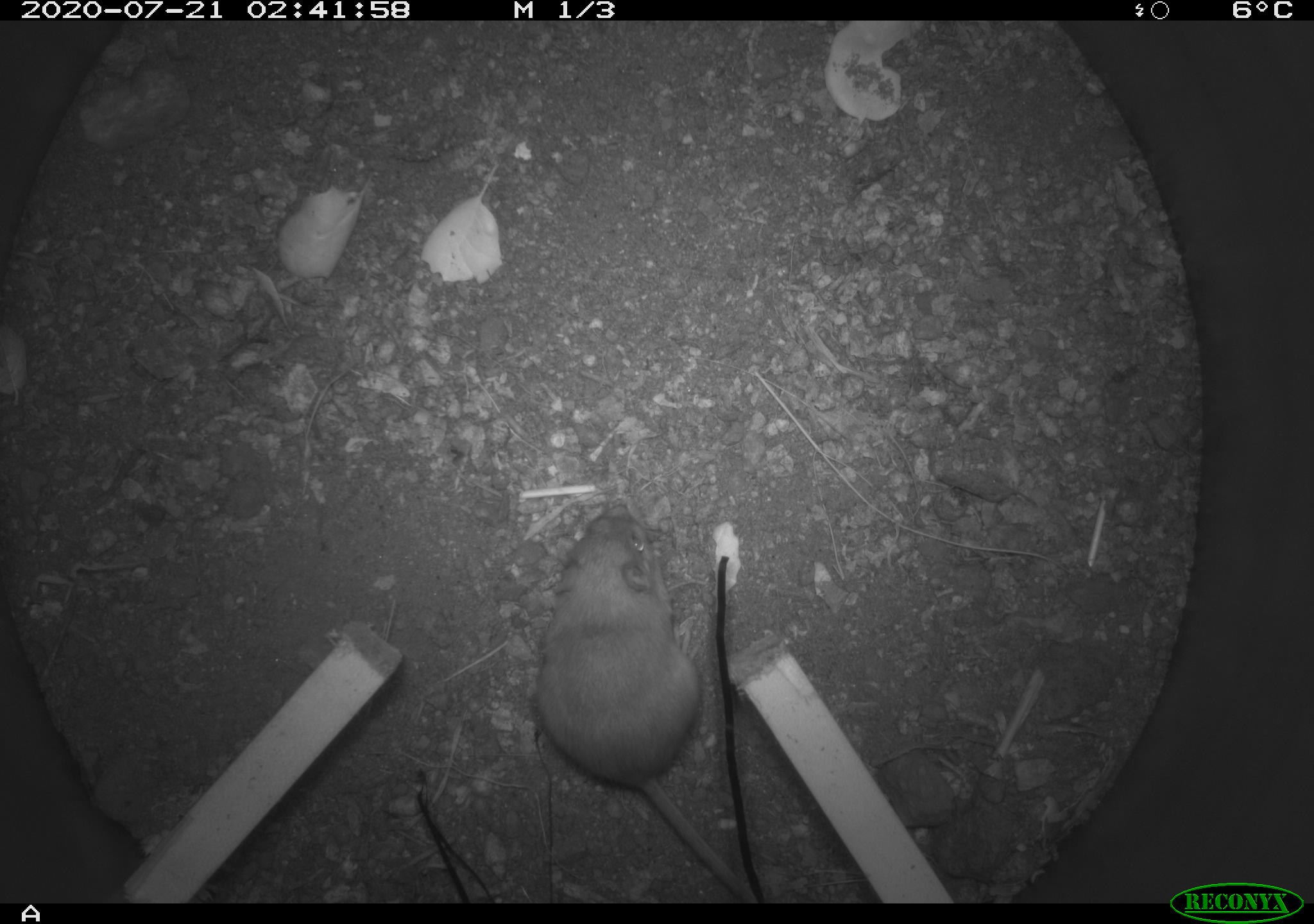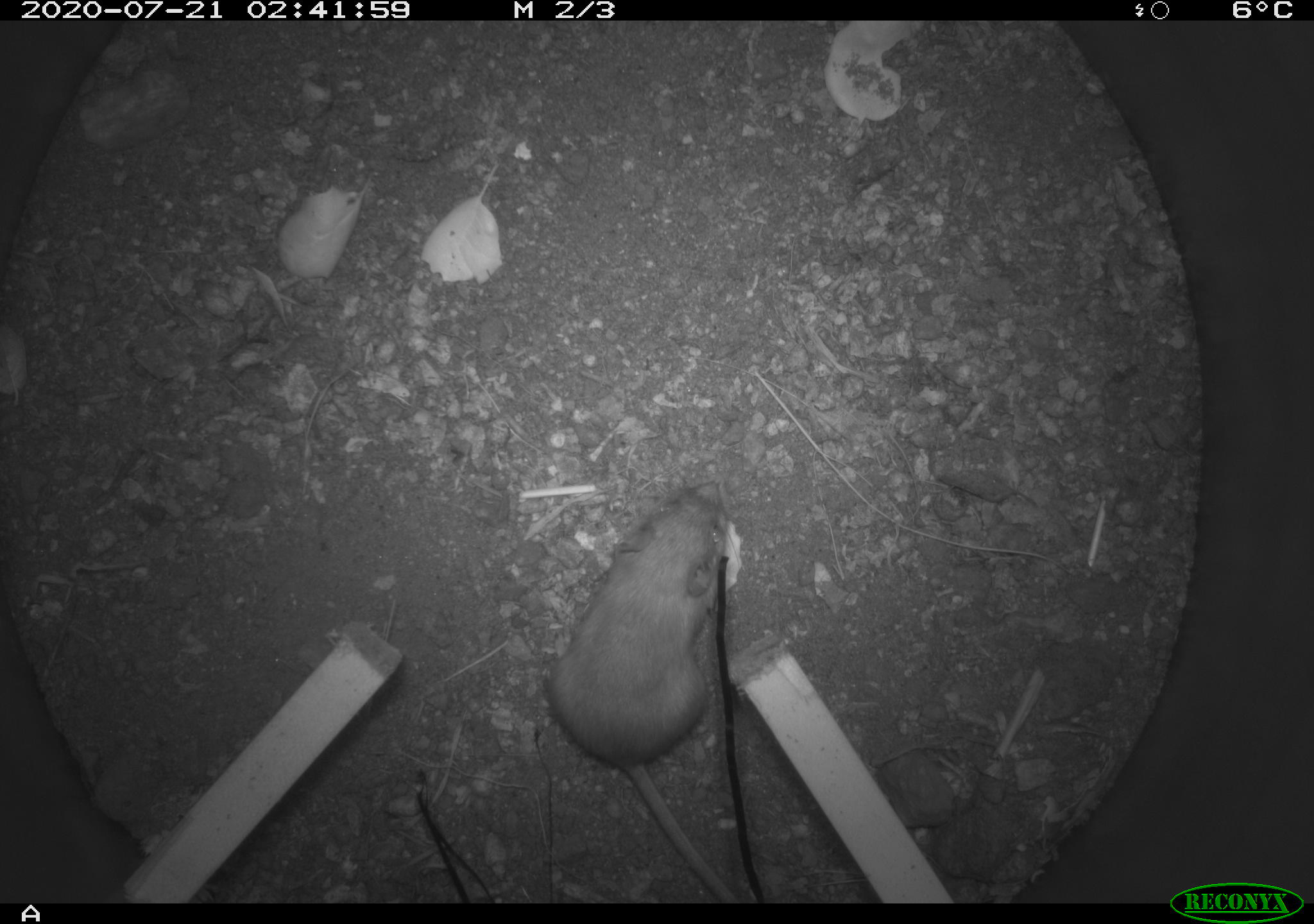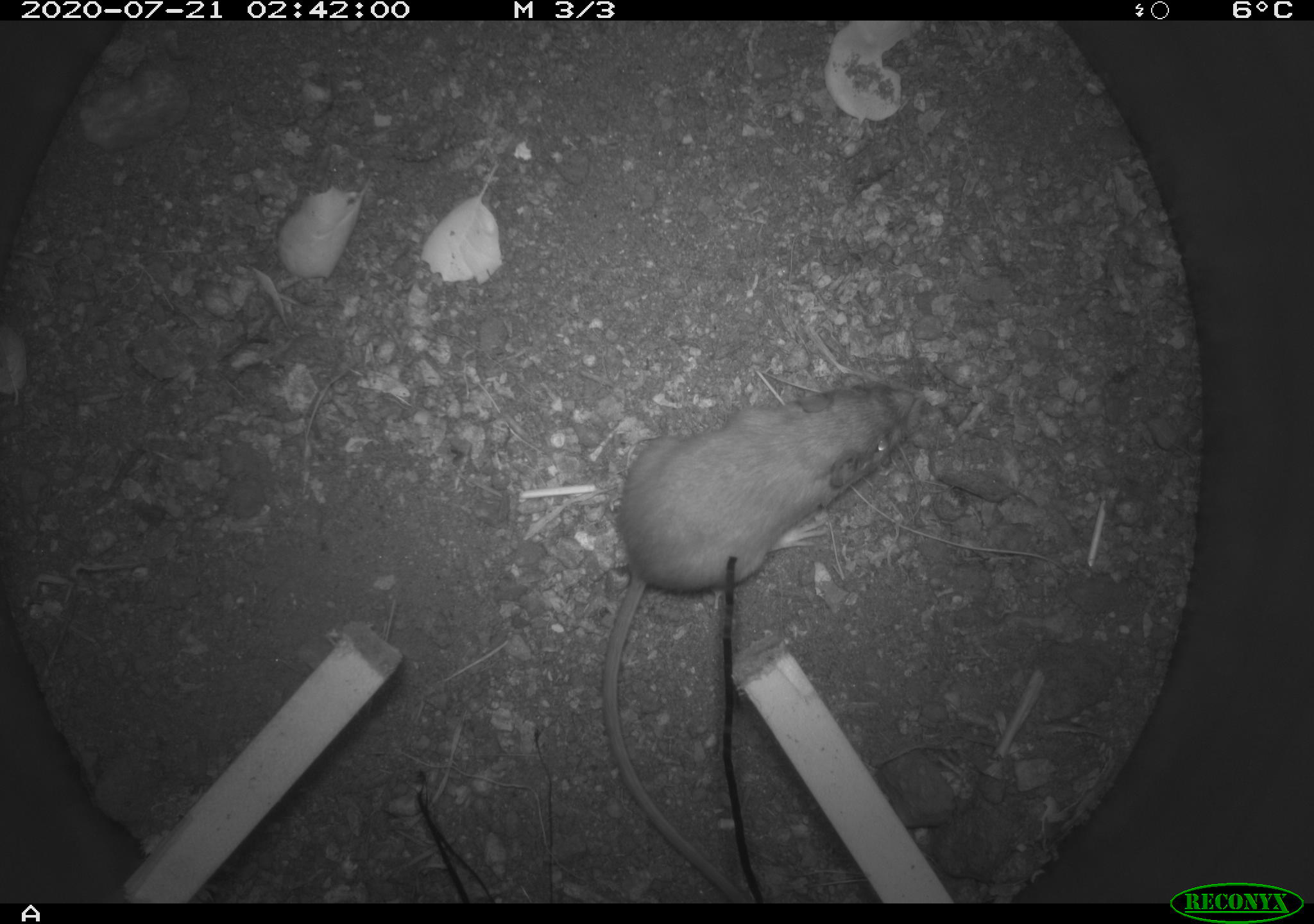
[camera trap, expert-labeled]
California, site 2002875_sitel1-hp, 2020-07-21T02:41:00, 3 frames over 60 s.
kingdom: Animalia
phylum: Chordata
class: Mammalia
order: Rodentia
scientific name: Rodentia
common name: rodent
Rodent (Rodentia).